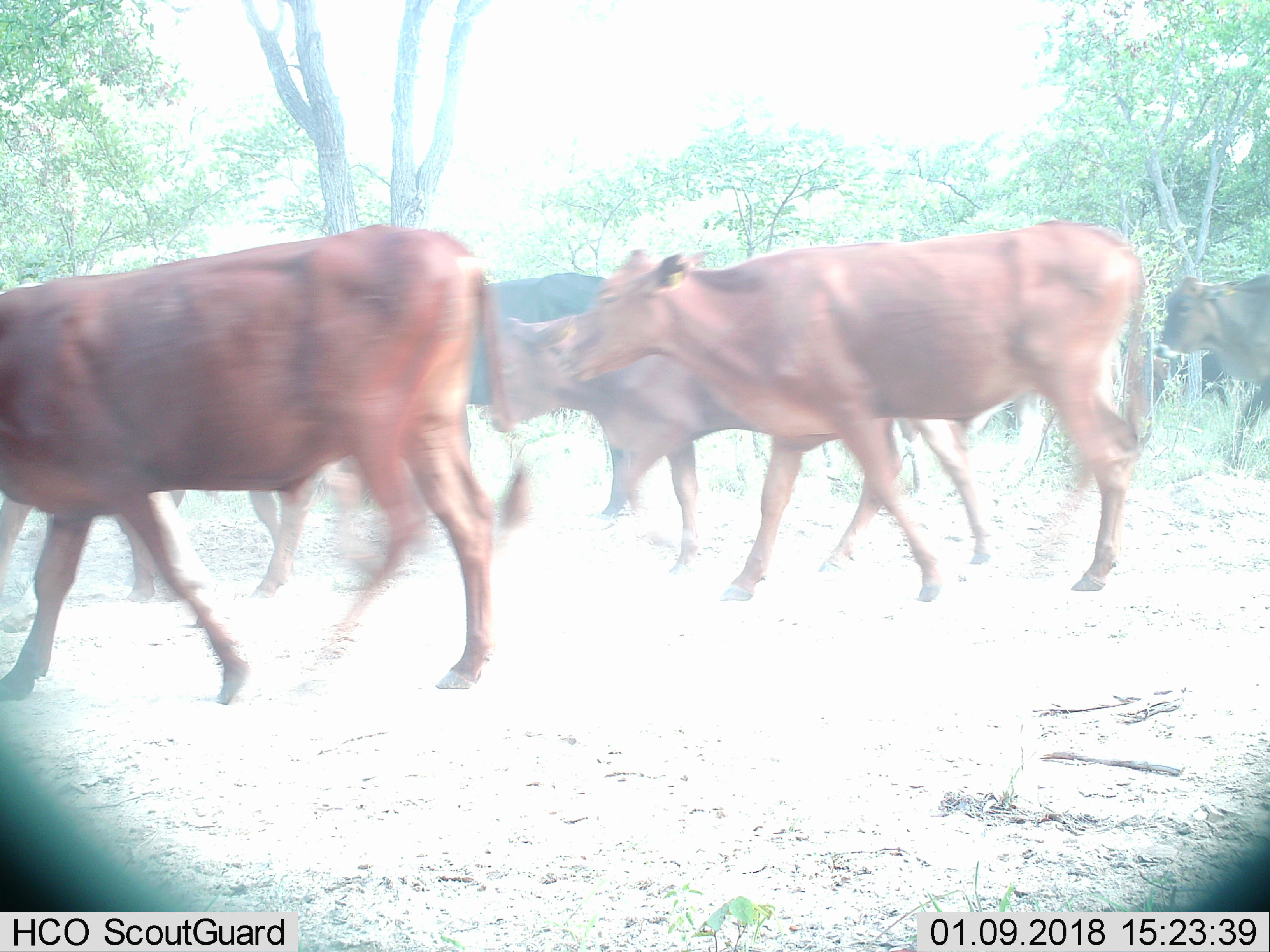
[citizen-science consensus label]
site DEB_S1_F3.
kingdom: Animalia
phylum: Chordata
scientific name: Vertebrata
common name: domestic animal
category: domesticanimal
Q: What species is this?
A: Domesticanimal (domestic animal) (Vertebrata).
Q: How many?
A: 6.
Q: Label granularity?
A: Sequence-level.